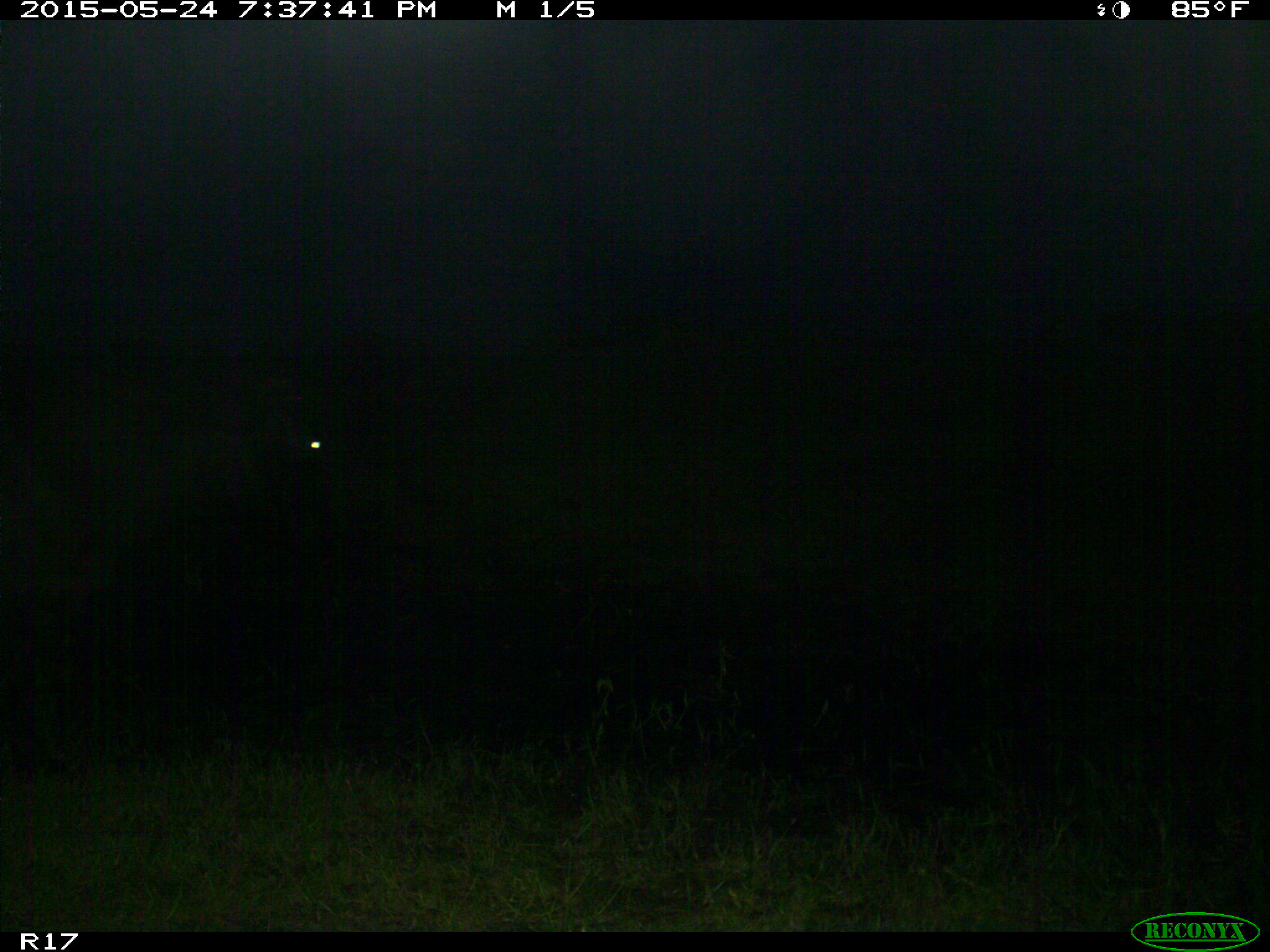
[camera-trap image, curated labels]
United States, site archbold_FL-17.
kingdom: Animalia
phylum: Chordata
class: Mammalia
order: Artiodactyla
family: Bovidae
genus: Bos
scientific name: Bos taurus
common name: domestic cow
Bos taurus (domestic cow).